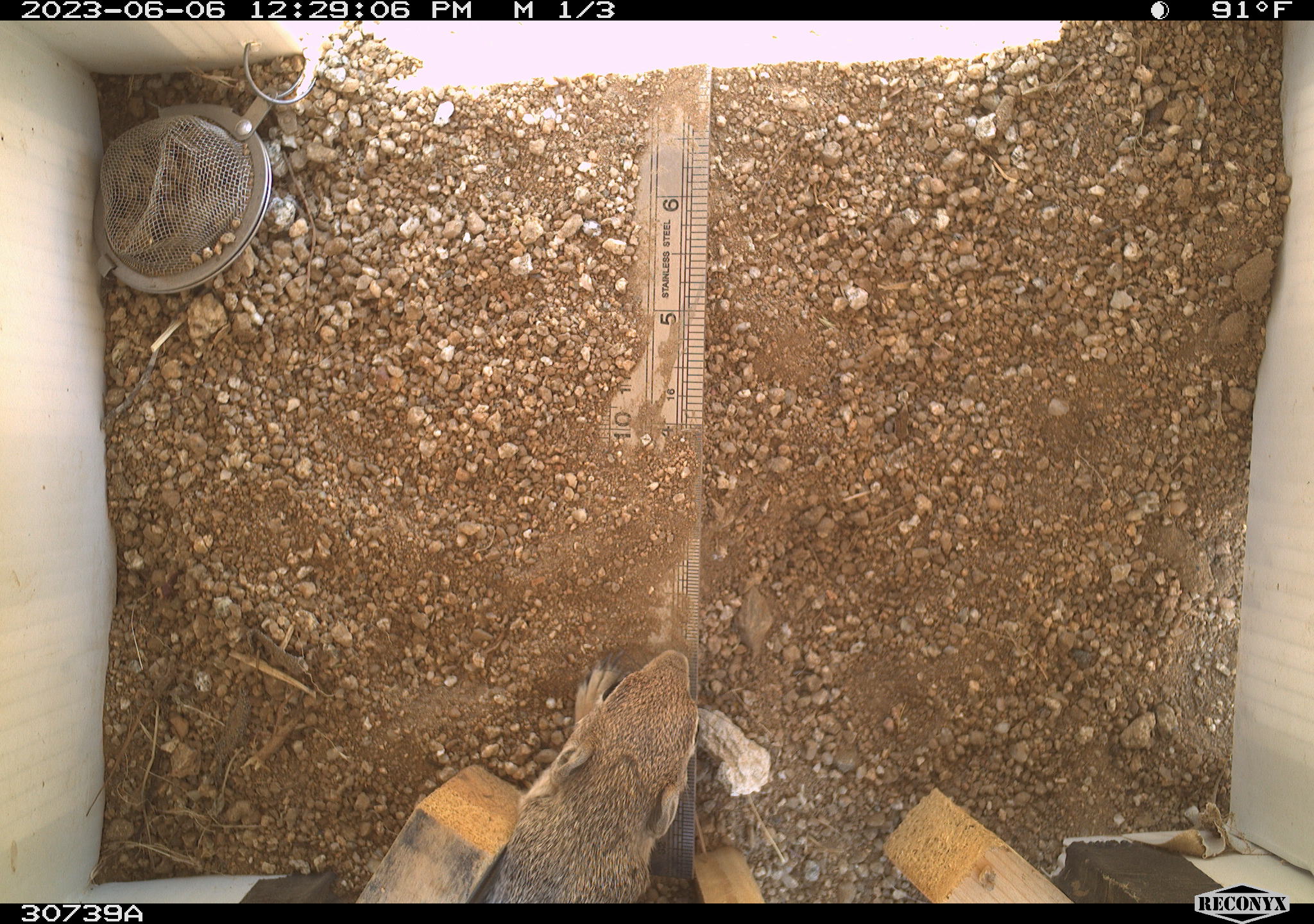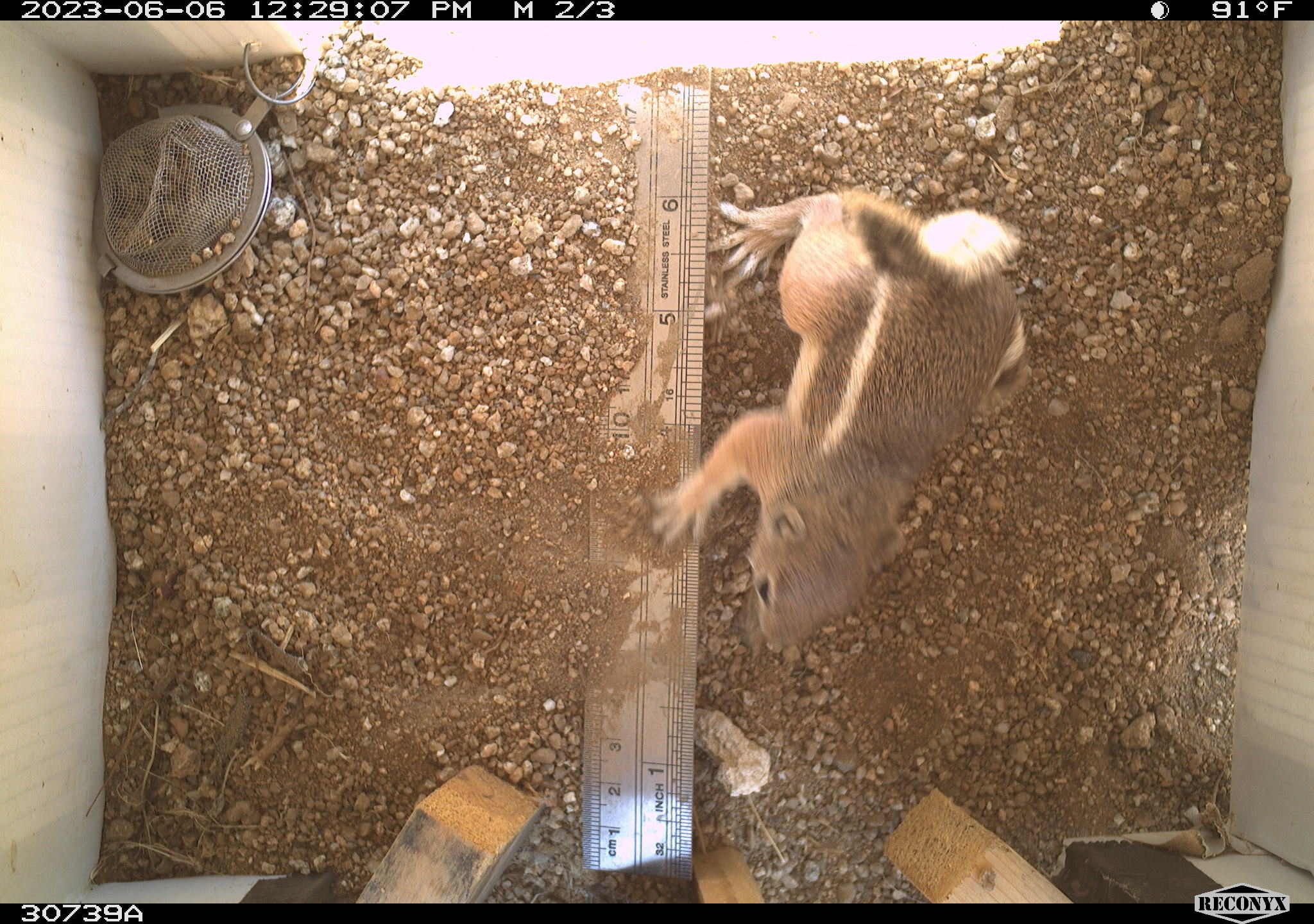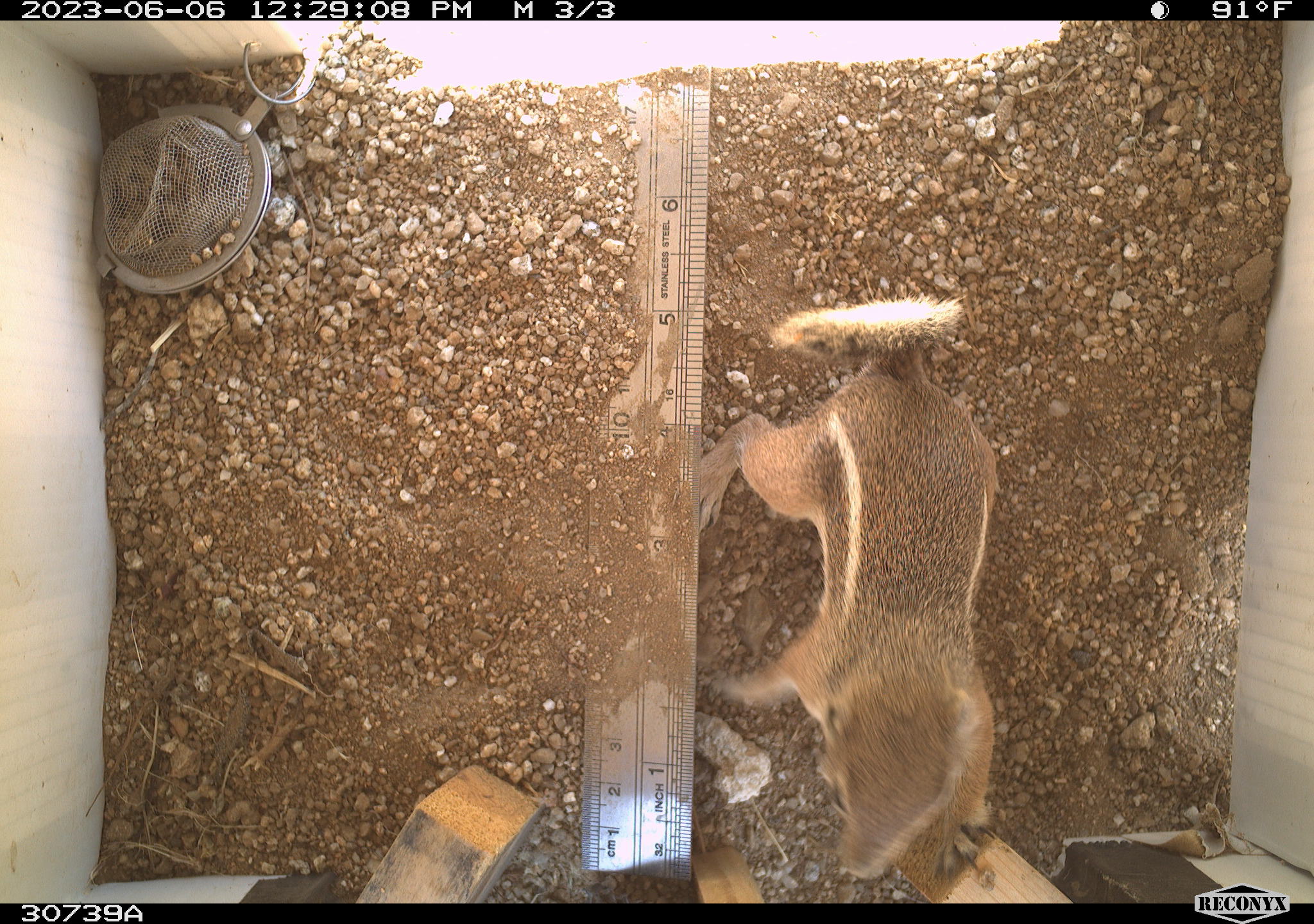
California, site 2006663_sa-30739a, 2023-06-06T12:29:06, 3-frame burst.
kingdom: Animalia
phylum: Chordata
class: Mammalia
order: Rodentia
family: Sciuridae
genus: Ammospermophilus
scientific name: Ammospermophilus leucurus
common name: white-tailed antelope squirrel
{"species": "white-tailed antelope squirrel (Ammospermophilus leucurus)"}